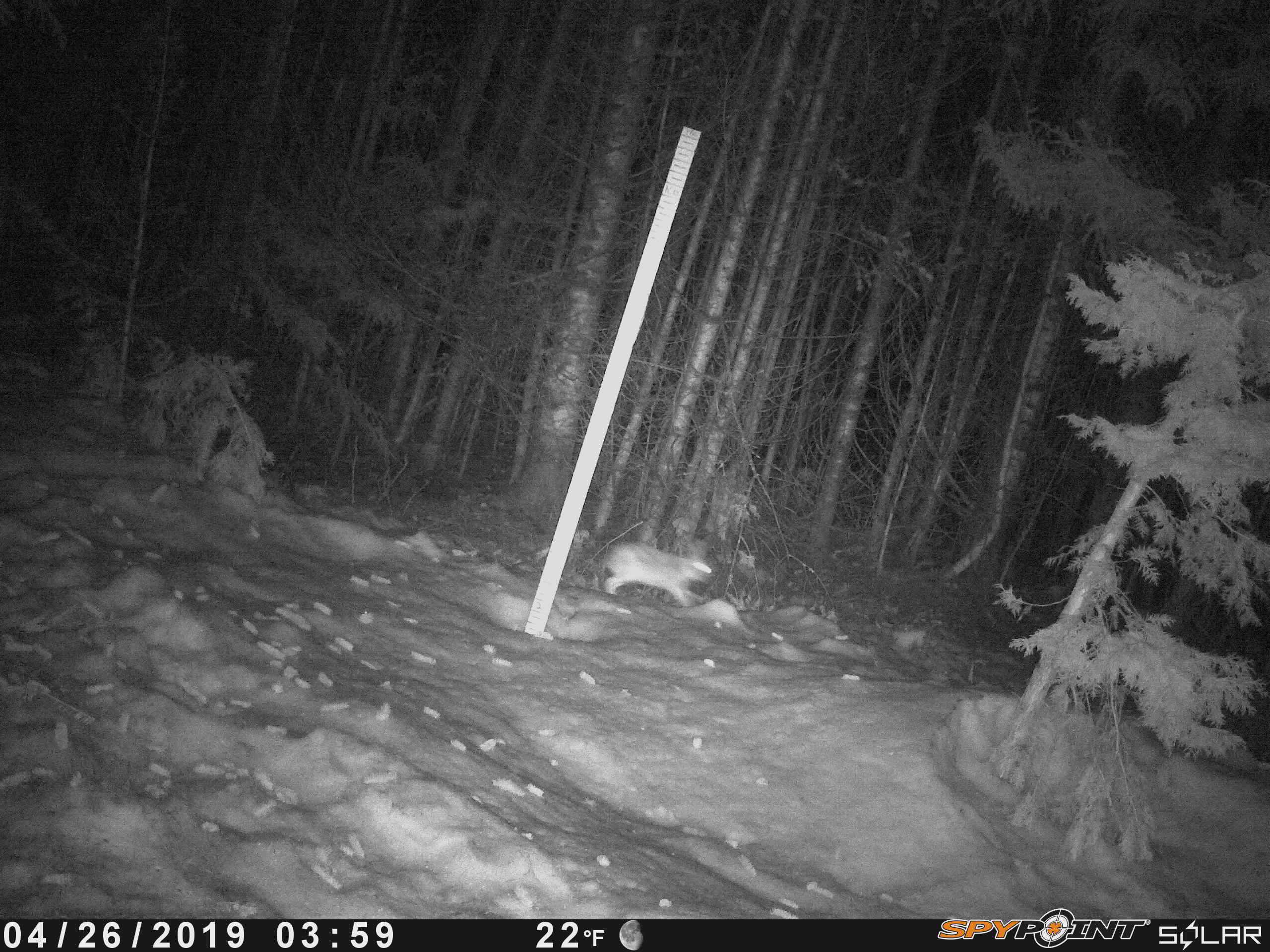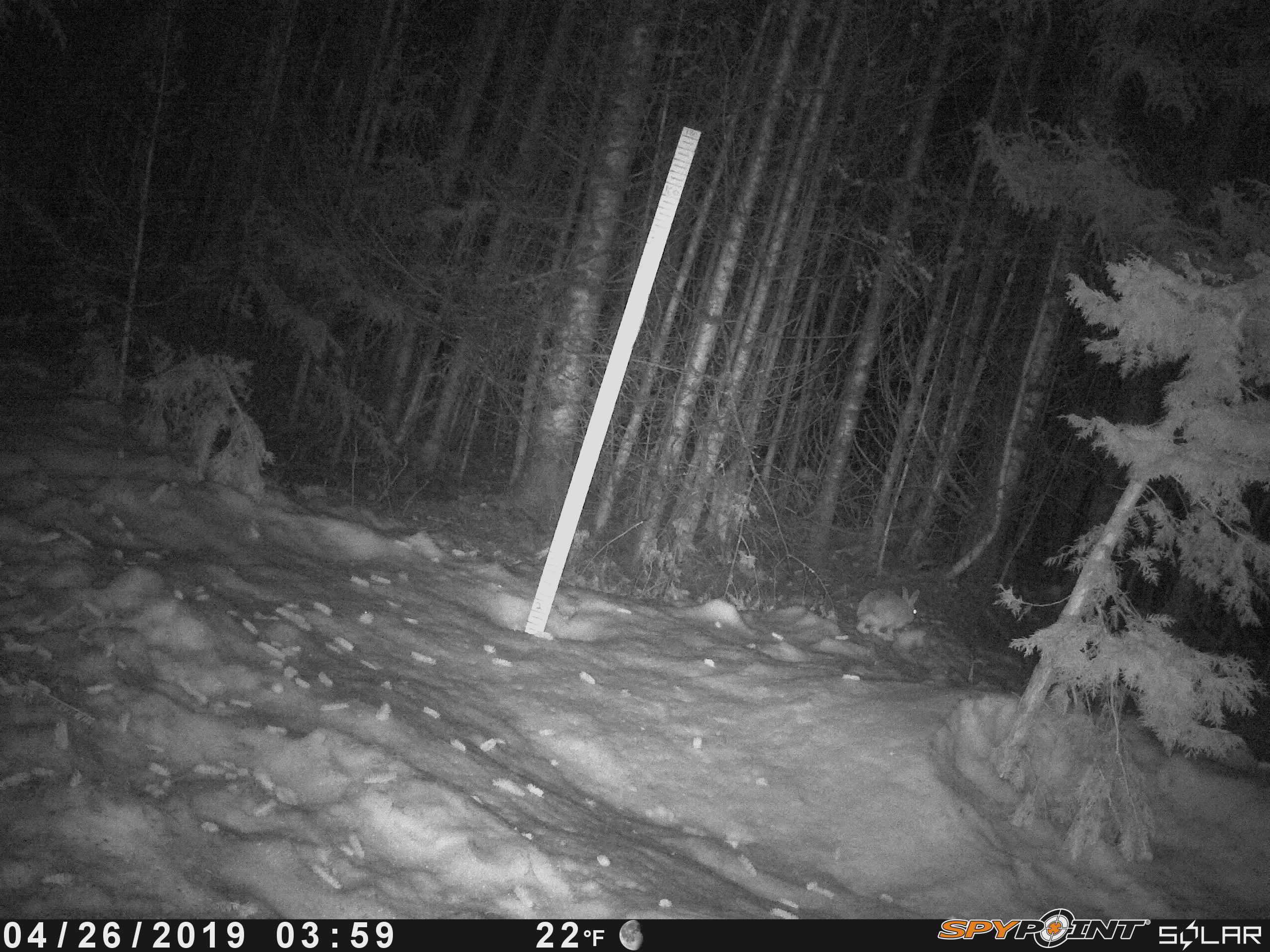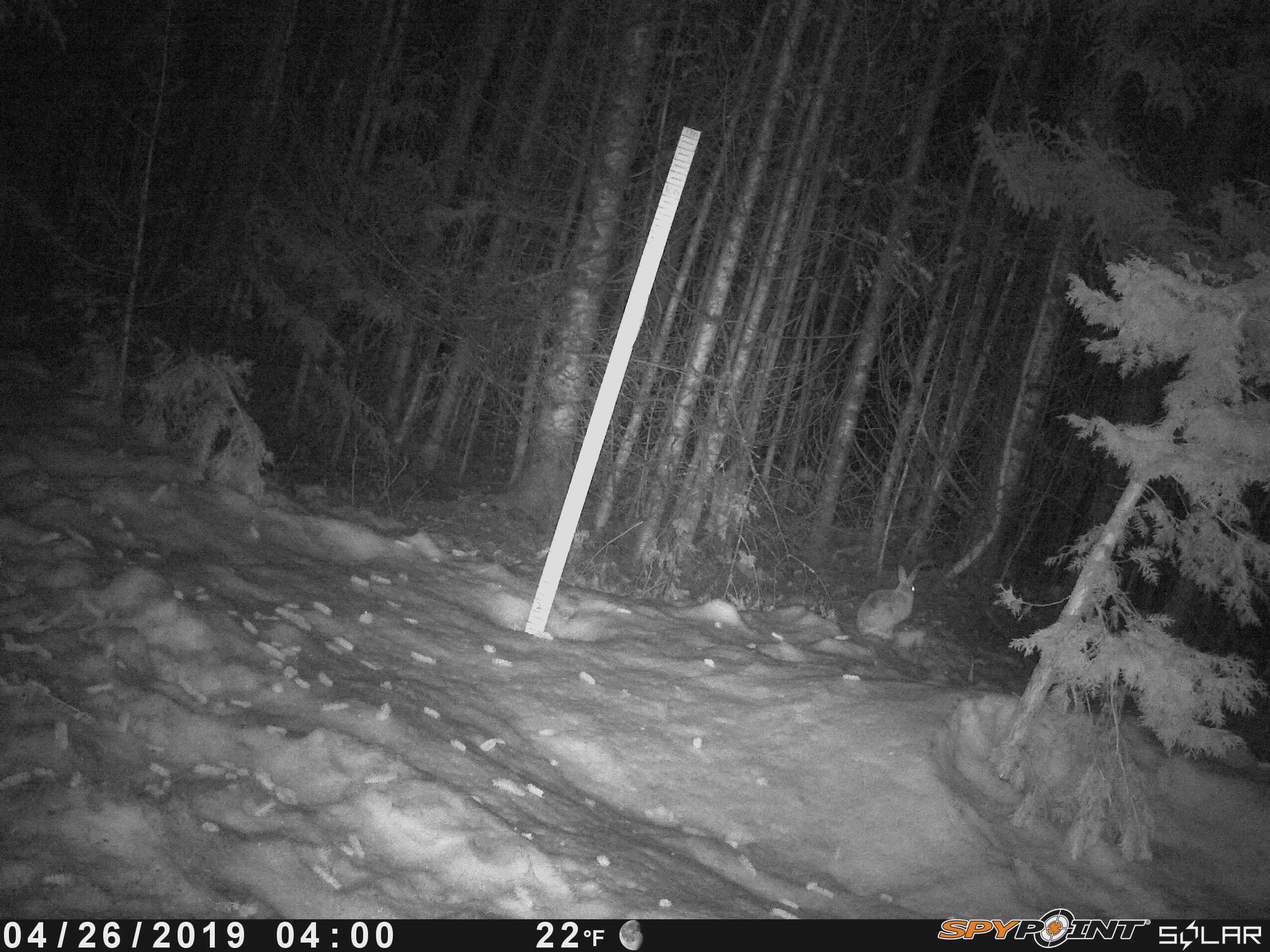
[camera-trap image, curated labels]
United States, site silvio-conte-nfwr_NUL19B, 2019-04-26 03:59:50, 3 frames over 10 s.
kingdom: Animalia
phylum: Chordata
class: Mammalia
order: Lagomorpha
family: Leporidae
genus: Lepus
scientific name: Lepus americanus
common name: snowshoe hare